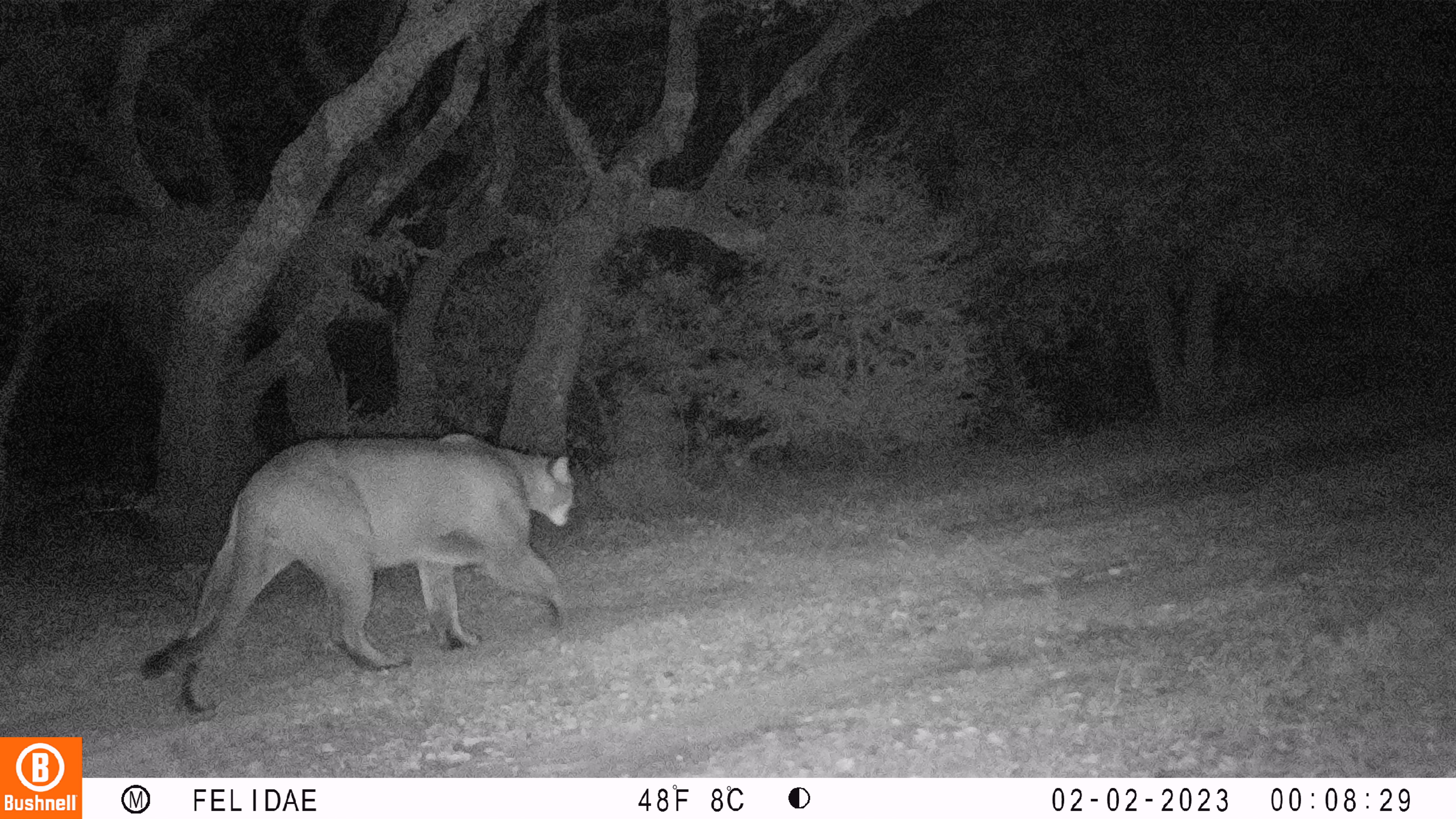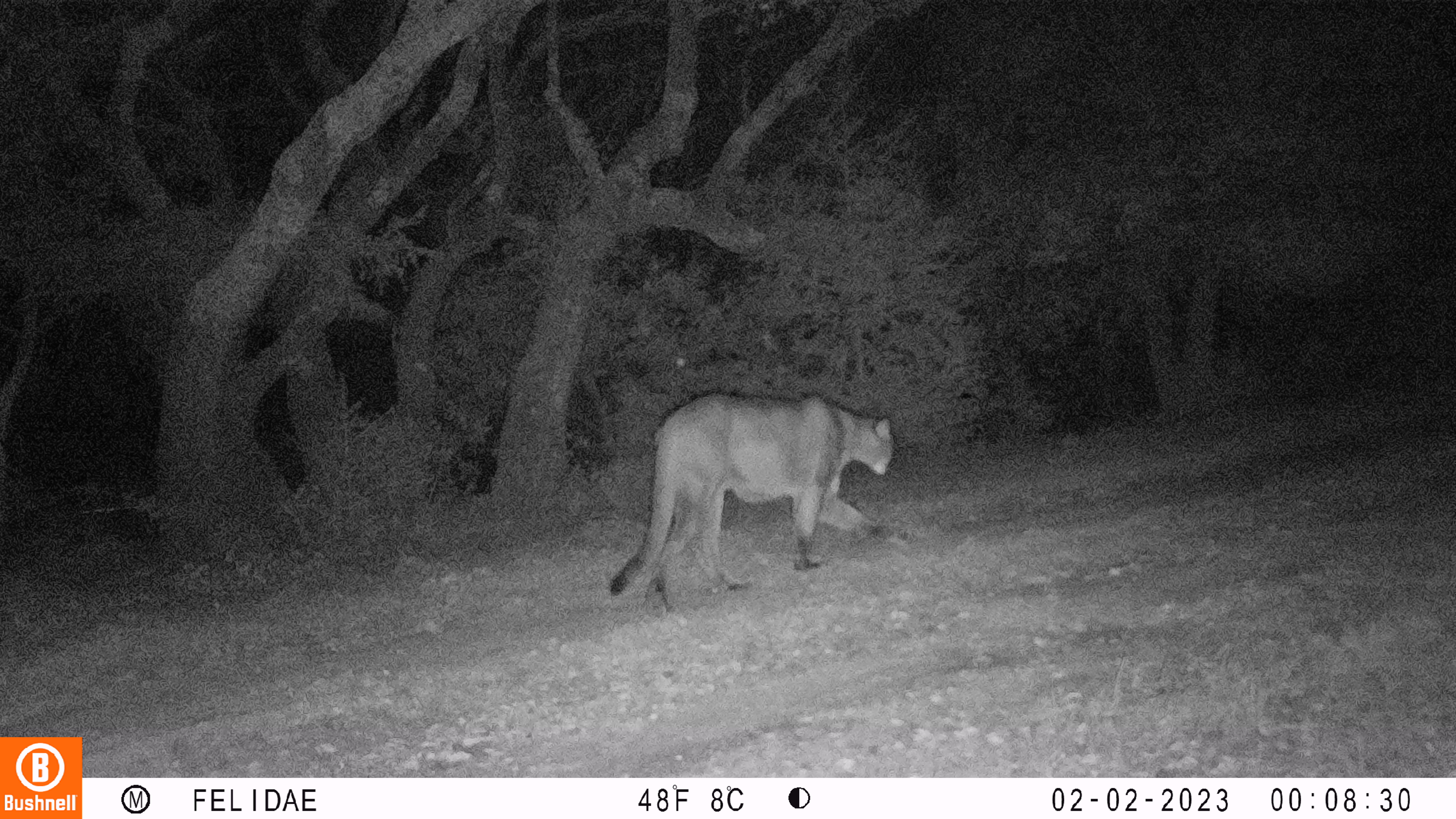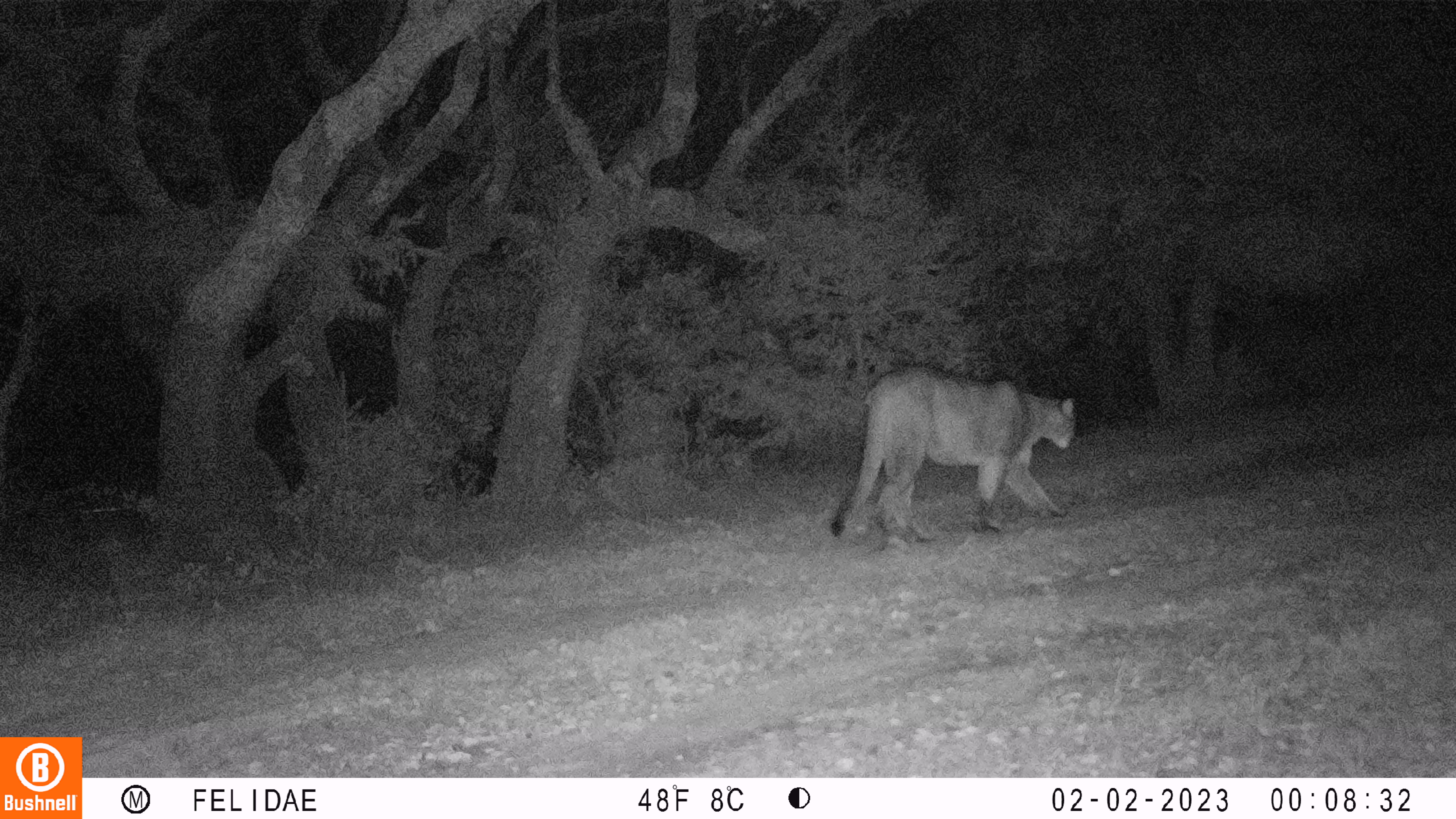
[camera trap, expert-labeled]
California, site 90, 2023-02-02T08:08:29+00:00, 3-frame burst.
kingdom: Animalia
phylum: Chordata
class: Mammalia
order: Carnivora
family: Felidae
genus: Puma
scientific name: Puma concolor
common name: puma